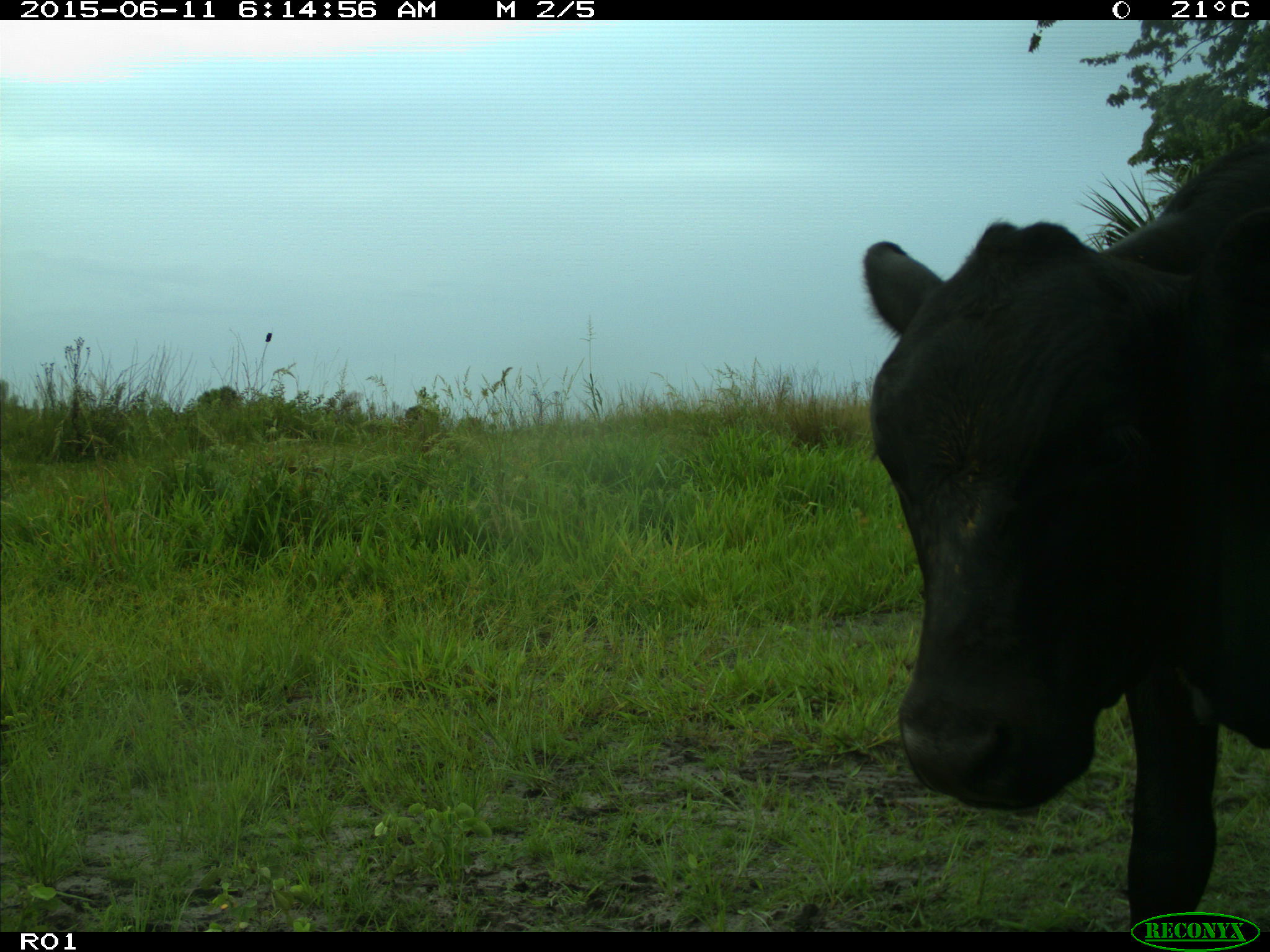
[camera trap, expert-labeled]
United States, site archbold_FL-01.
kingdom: Animalia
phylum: Chordata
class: Mammalia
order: Artiodactyla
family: Bovidae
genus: Bos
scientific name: Bos taurus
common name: domestic cow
Bos taurus (domestic cow).